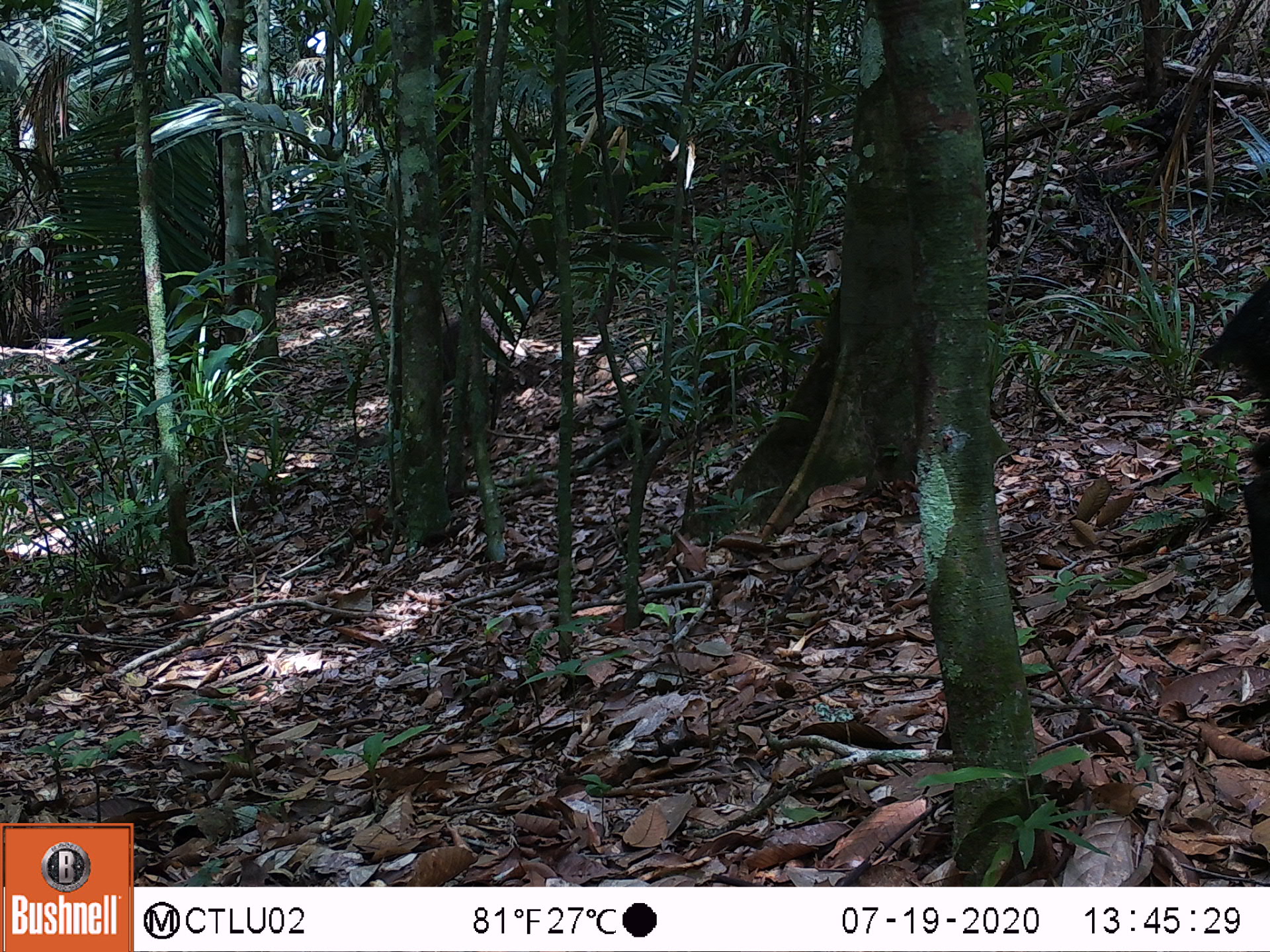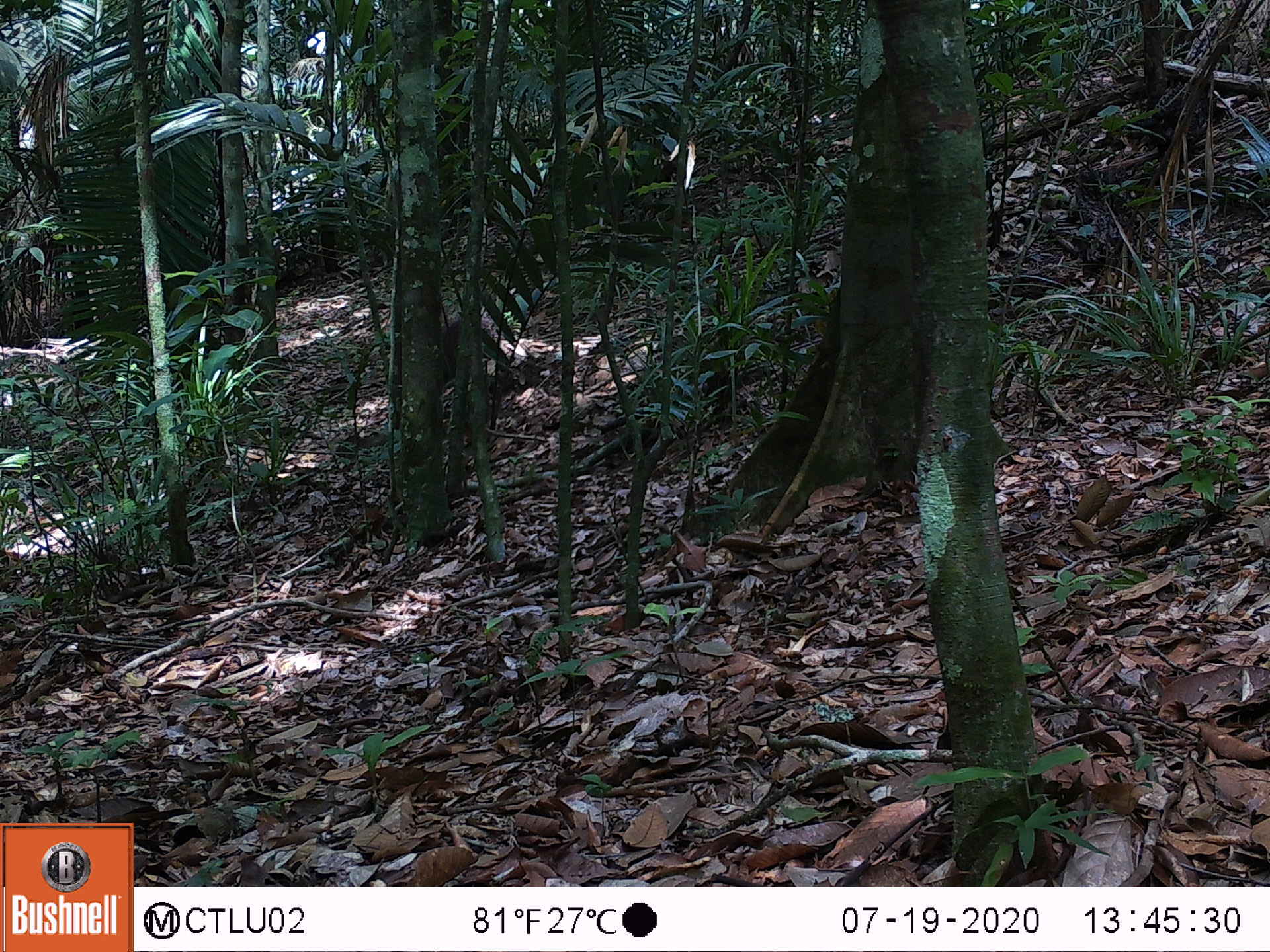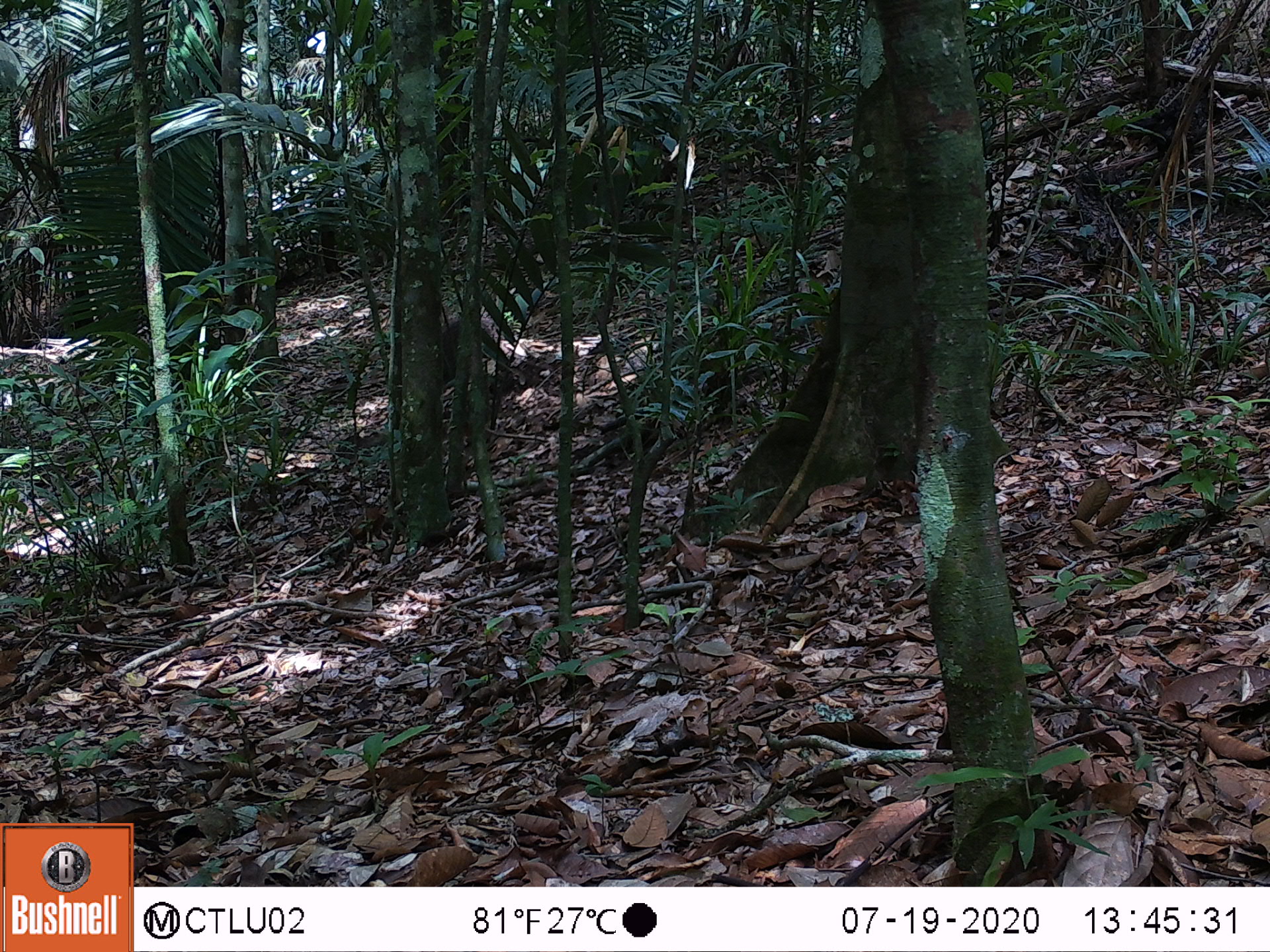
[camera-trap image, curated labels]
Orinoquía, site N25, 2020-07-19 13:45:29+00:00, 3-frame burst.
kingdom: Animalia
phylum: Chordata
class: Mammalia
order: Artiodactyla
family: Tayassuidae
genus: Pecari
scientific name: Pecari tajacu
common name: collared peccary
Collared peccary (Pecari tajacu).